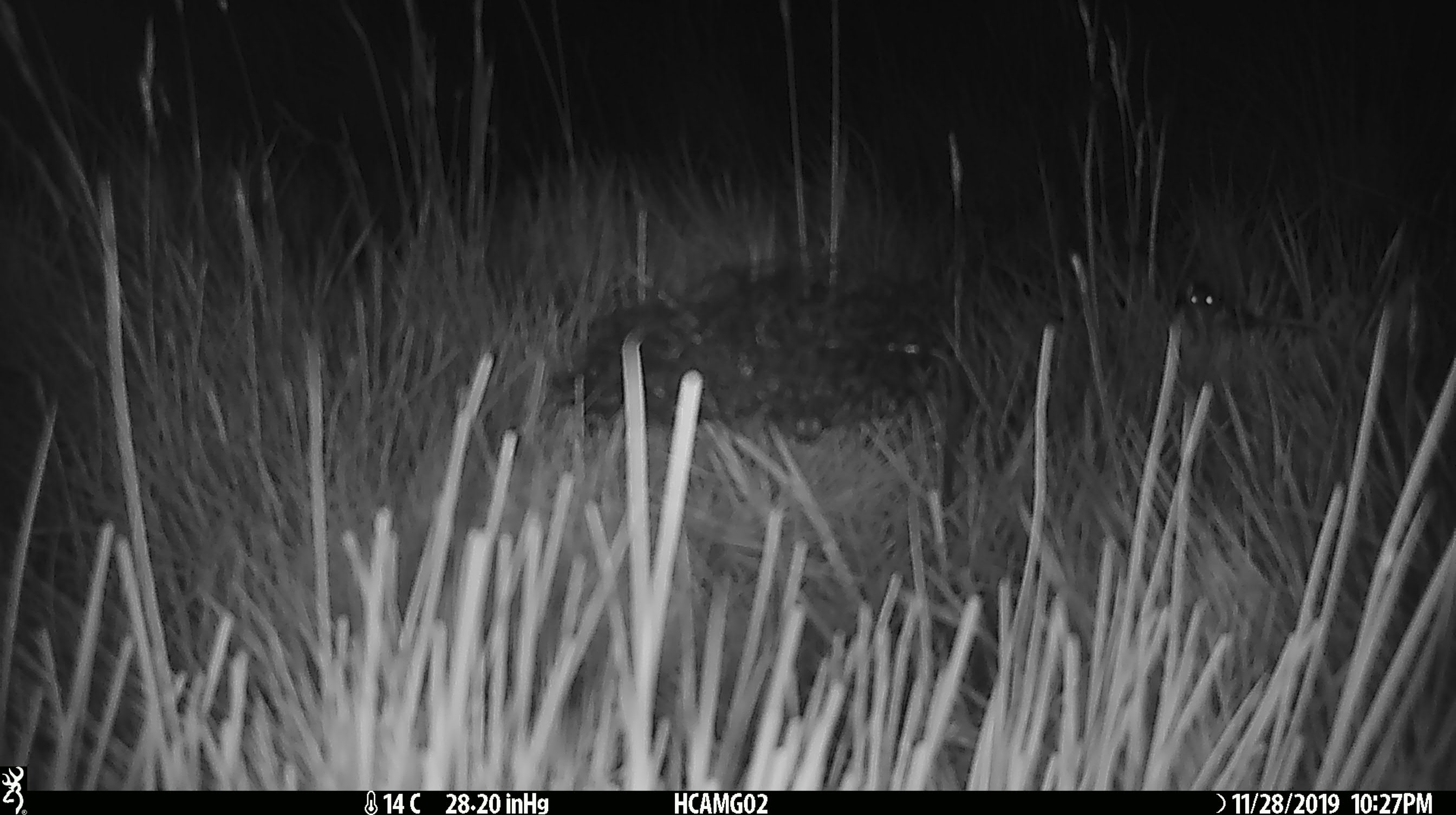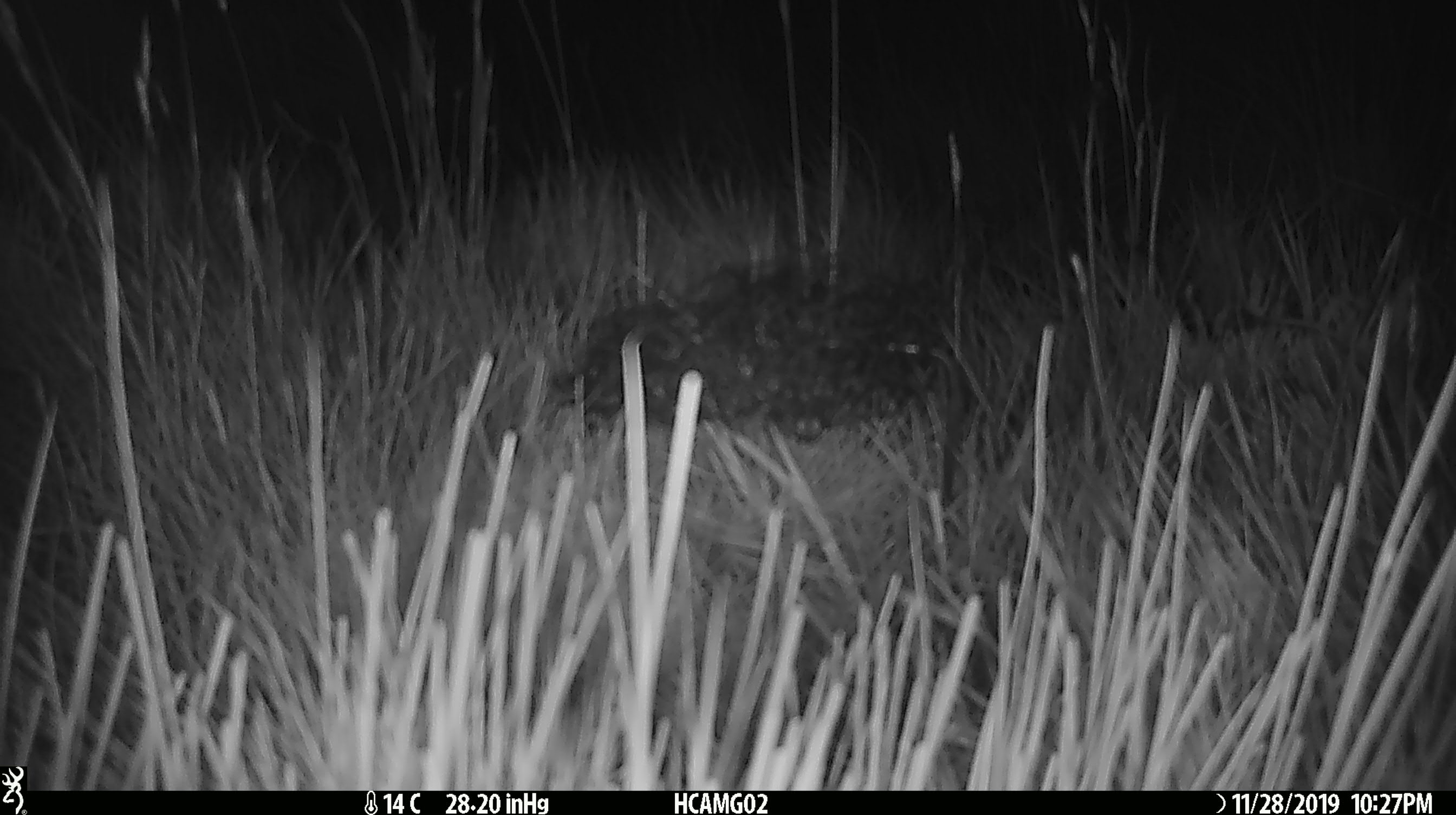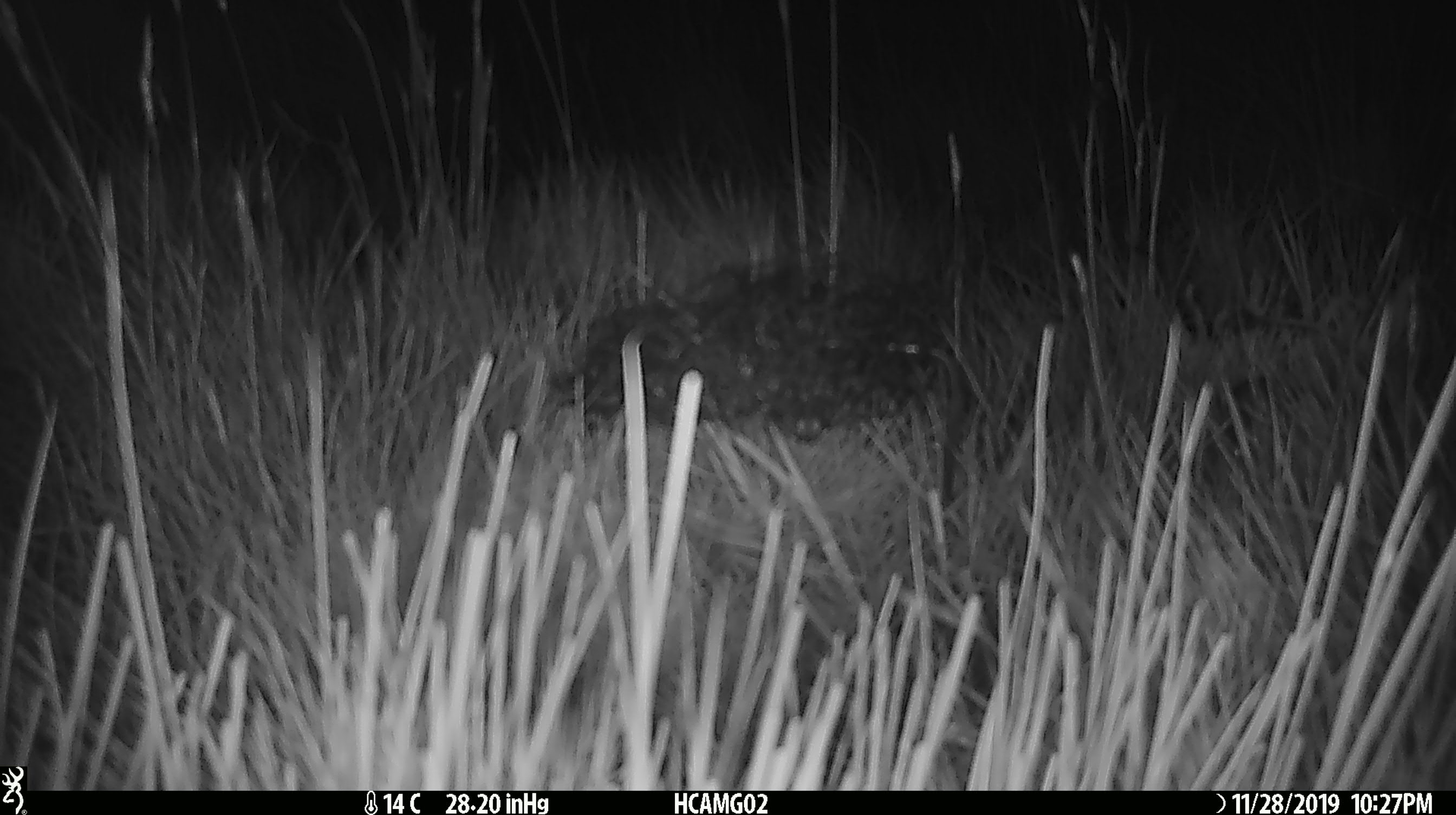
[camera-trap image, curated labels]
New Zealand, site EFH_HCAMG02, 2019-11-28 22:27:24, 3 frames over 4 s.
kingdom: Animalia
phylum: Chordata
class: Mammalia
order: Rodentia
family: Muridae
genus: Mus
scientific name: Mus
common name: mouse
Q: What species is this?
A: Mouse (Mus).